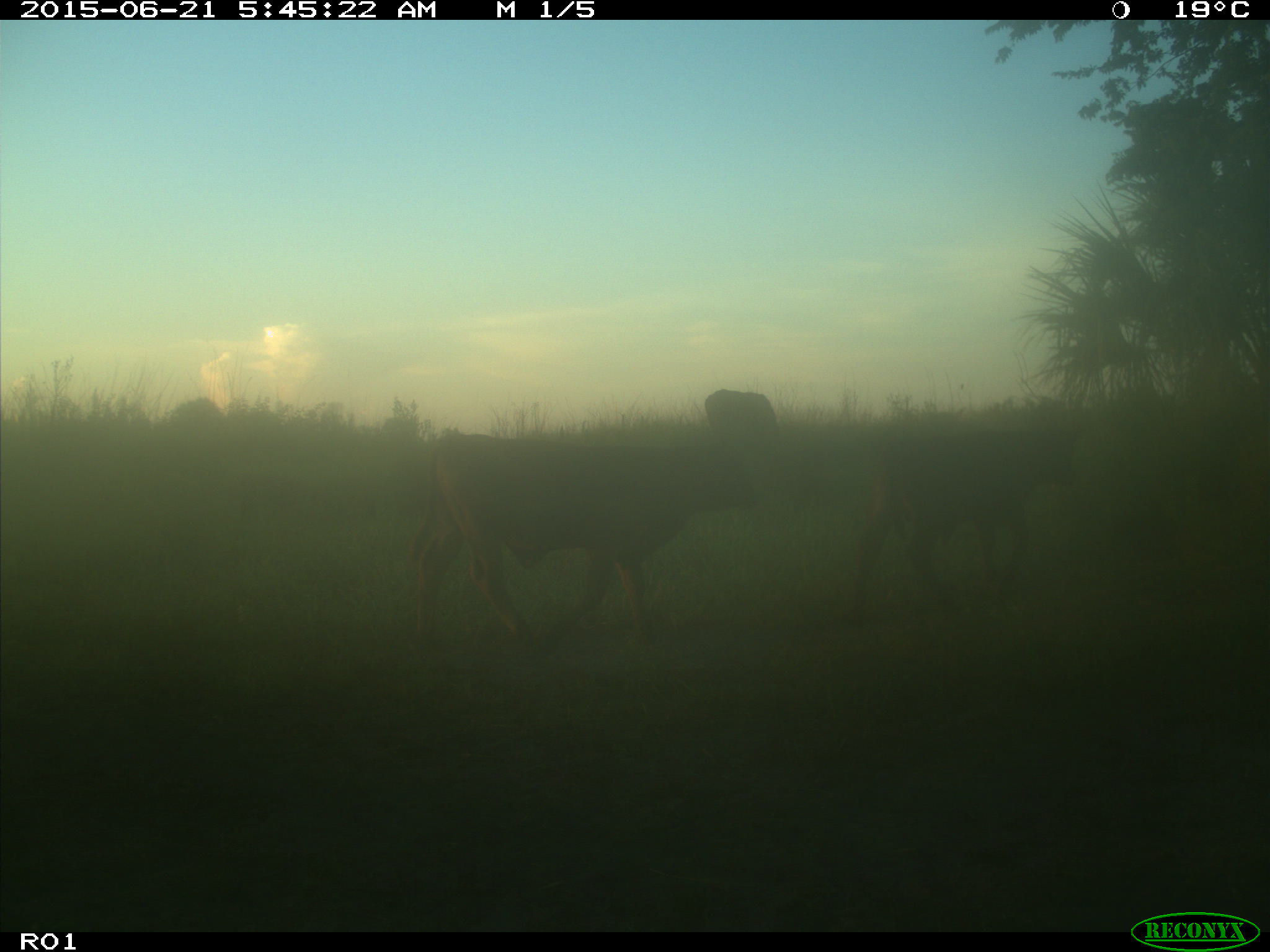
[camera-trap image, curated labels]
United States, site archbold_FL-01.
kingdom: Animalia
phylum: Chordata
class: Mammalia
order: Artiodactyla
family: Bovidae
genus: Bos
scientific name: Bos taurus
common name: domestic cow